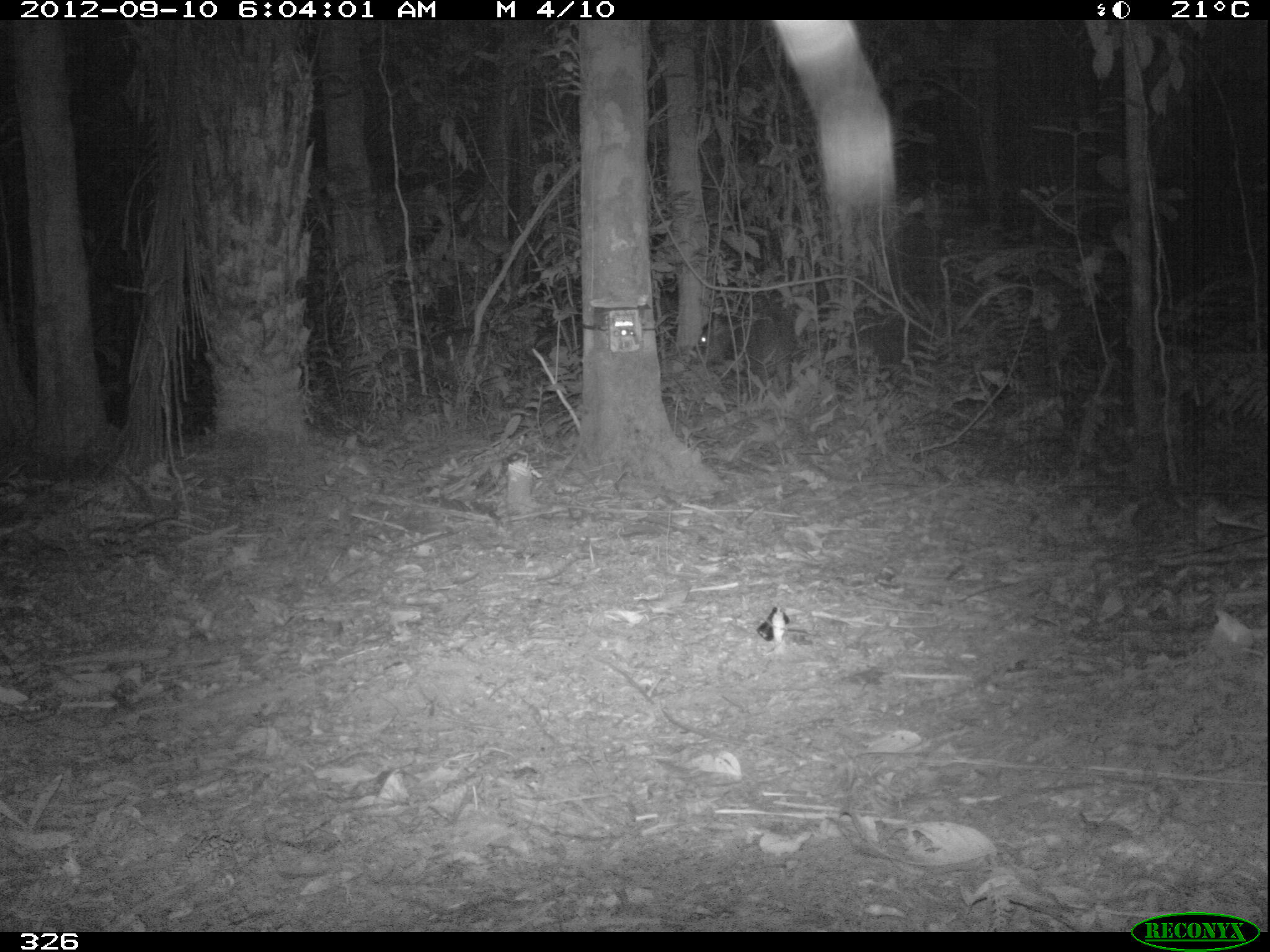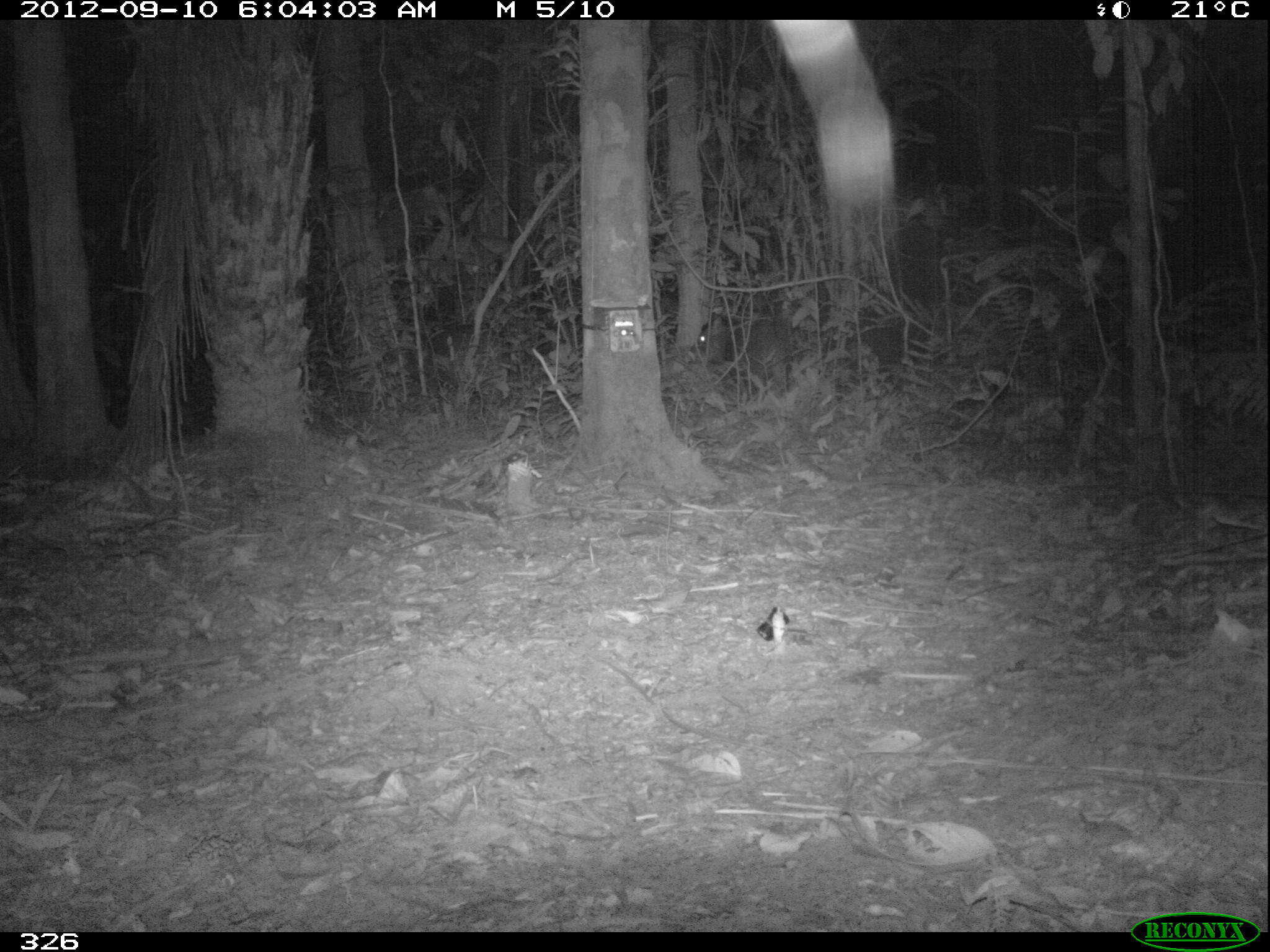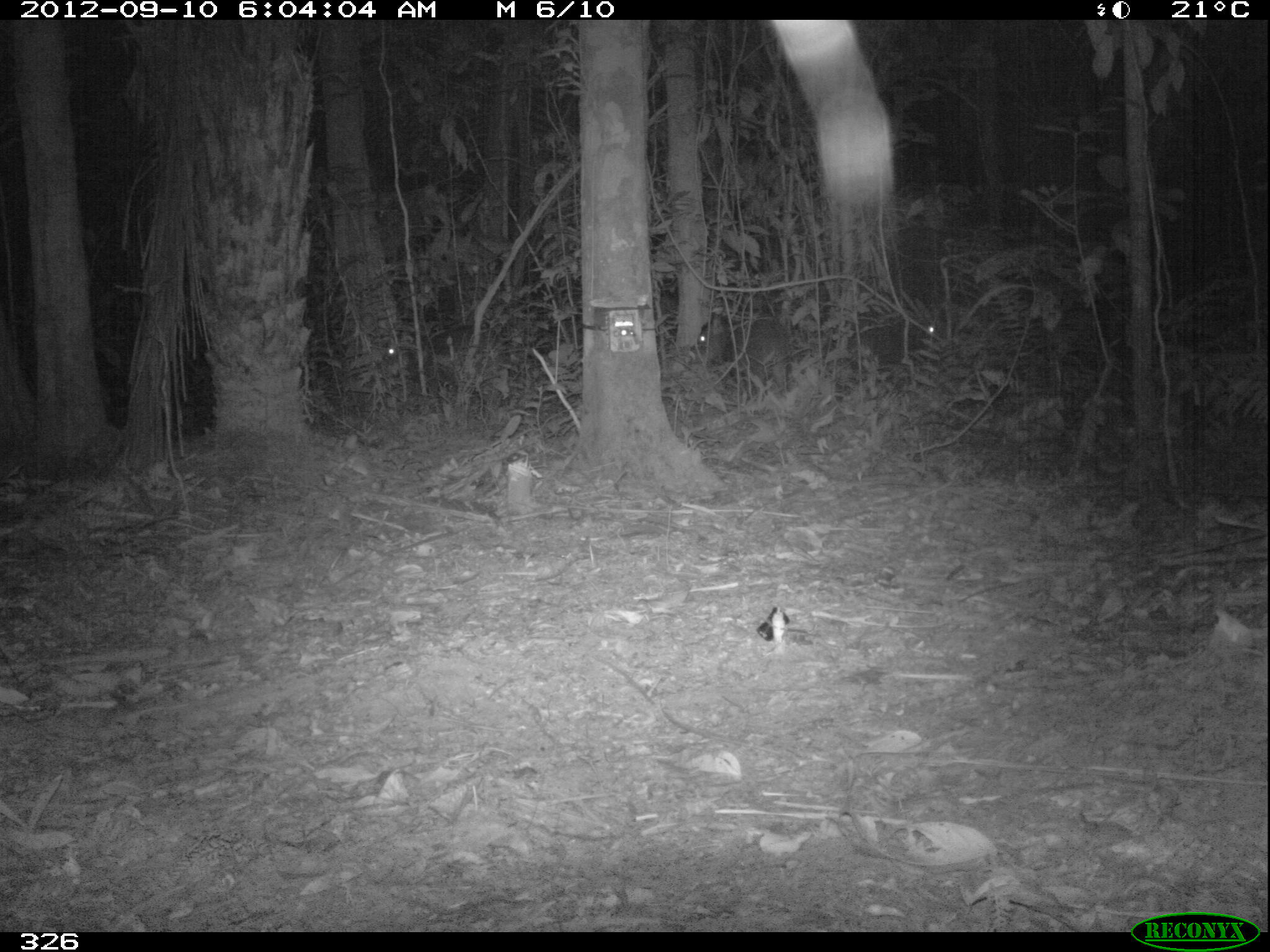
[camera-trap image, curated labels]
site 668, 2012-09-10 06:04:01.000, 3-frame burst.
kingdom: Animalia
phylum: Chordata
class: Mammalia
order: Artiodactyla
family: Tayassuidae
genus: Tayassu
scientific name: Tayassu pecari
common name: white-lipped peccary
Tayassu pecari (white-lipped peccary).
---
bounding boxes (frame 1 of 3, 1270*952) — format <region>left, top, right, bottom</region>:
tayassu pecari: <region>694, 314, 795, 389</region>; <region>424, 321, 513, 402</region>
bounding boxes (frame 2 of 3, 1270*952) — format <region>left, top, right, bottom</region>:
tayassu pecari: <region>685, 311, 810, 401</region>; <region>423, 322, 510, 395</region>